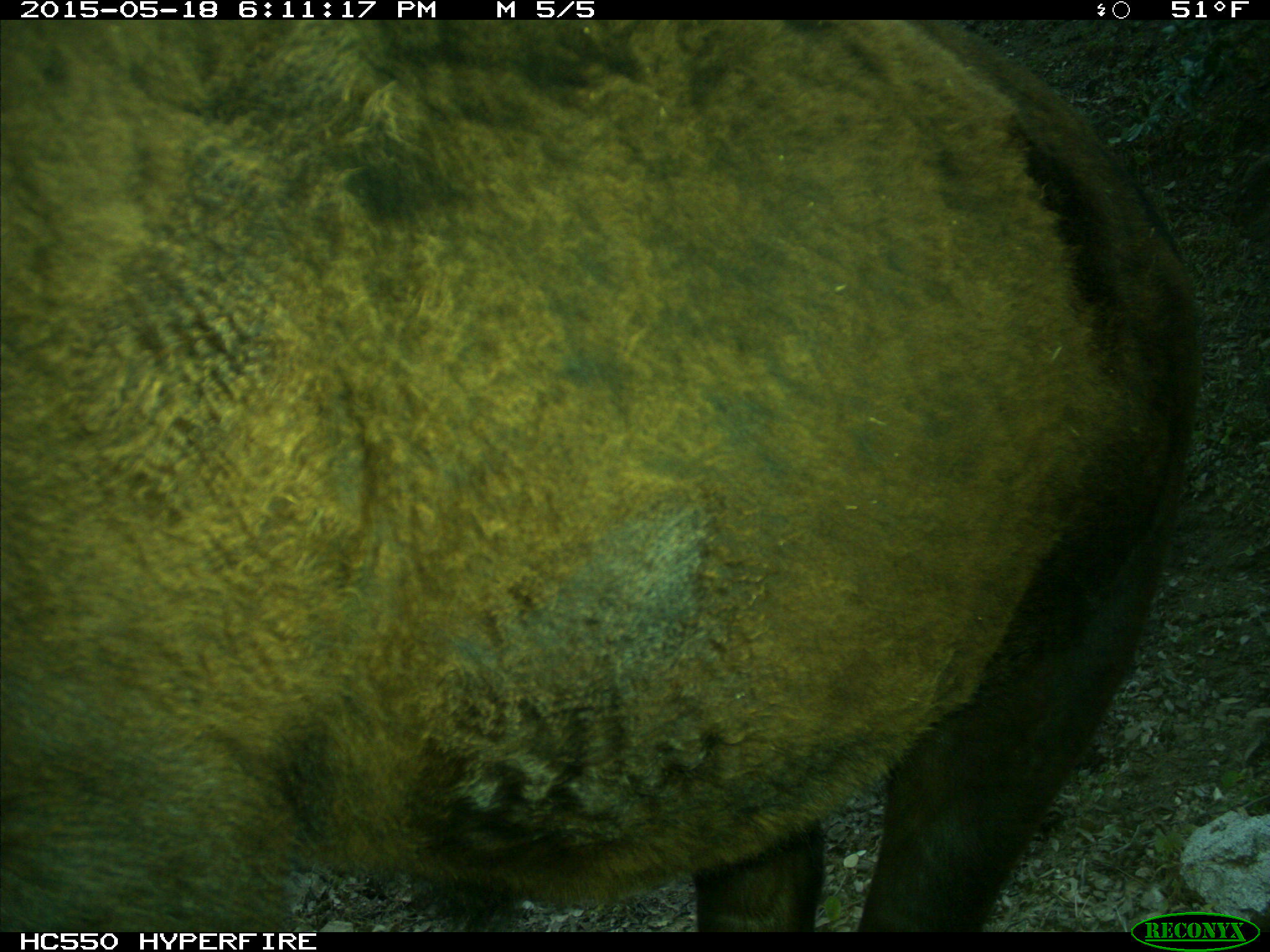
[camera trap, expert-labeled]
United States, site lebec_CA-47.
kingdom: Animalia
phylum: Chordata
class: Mammalia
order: Artiodactyla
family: Bovidae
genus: Bos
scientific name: Bos taurus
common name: domestic cow